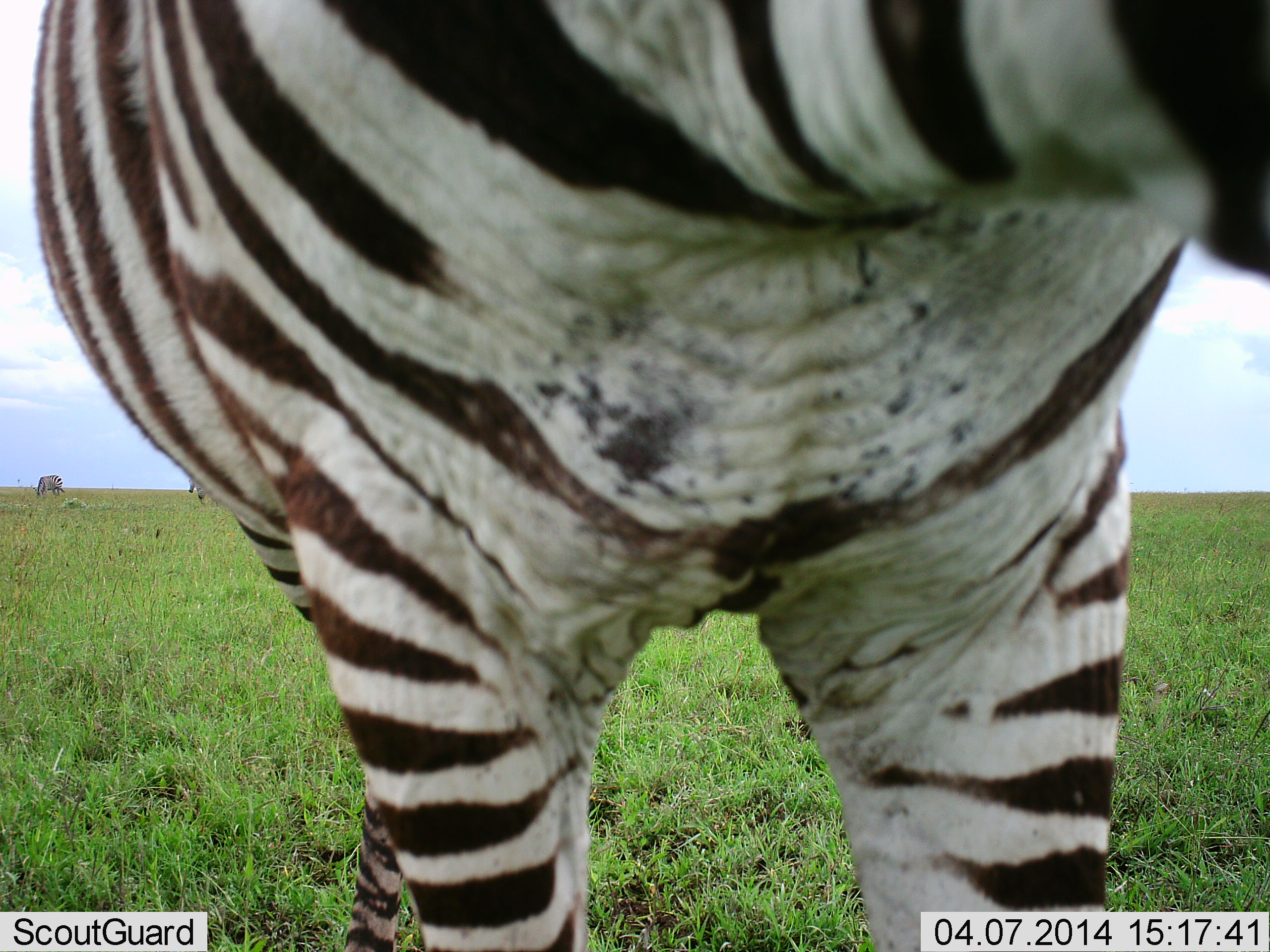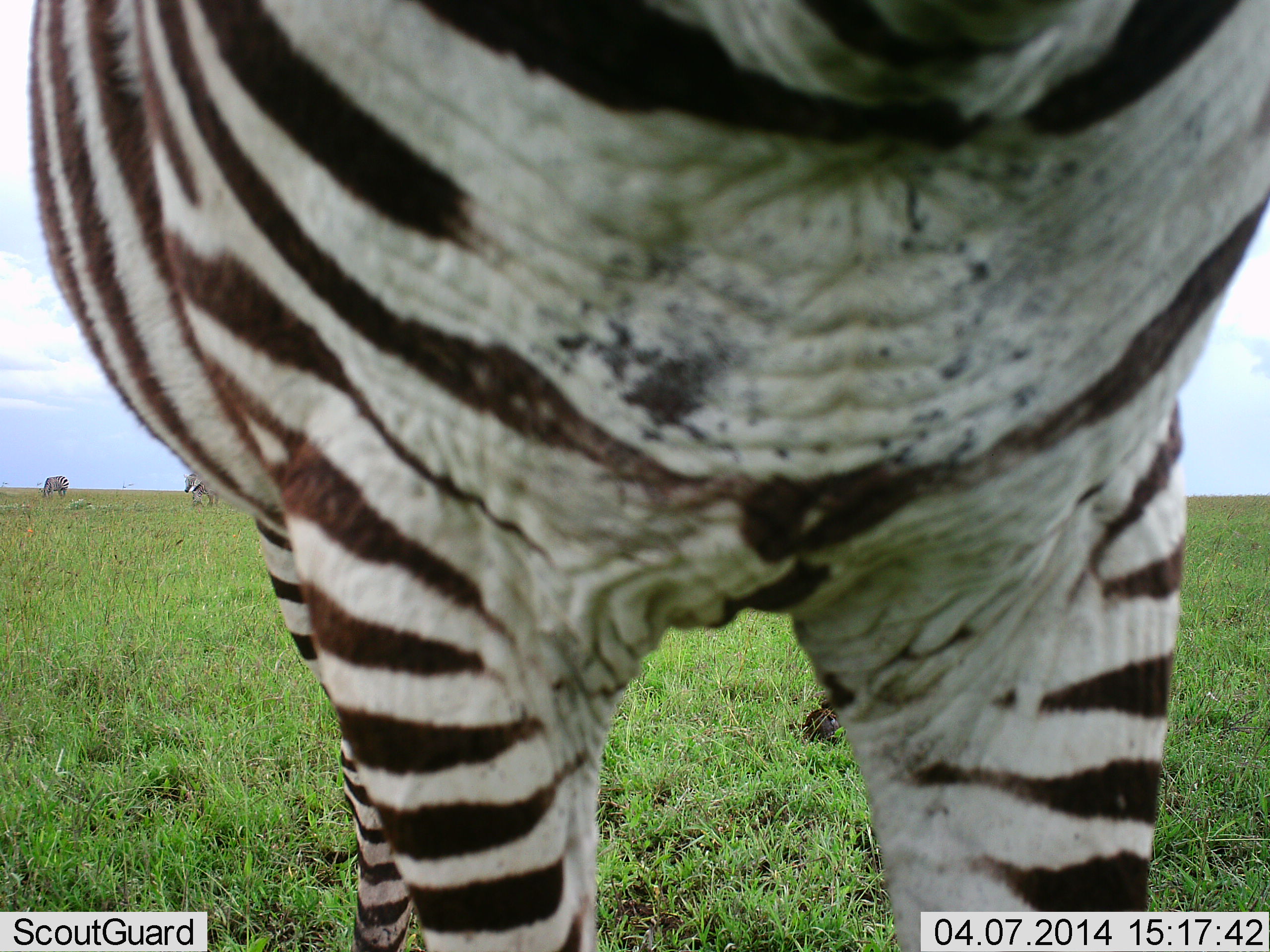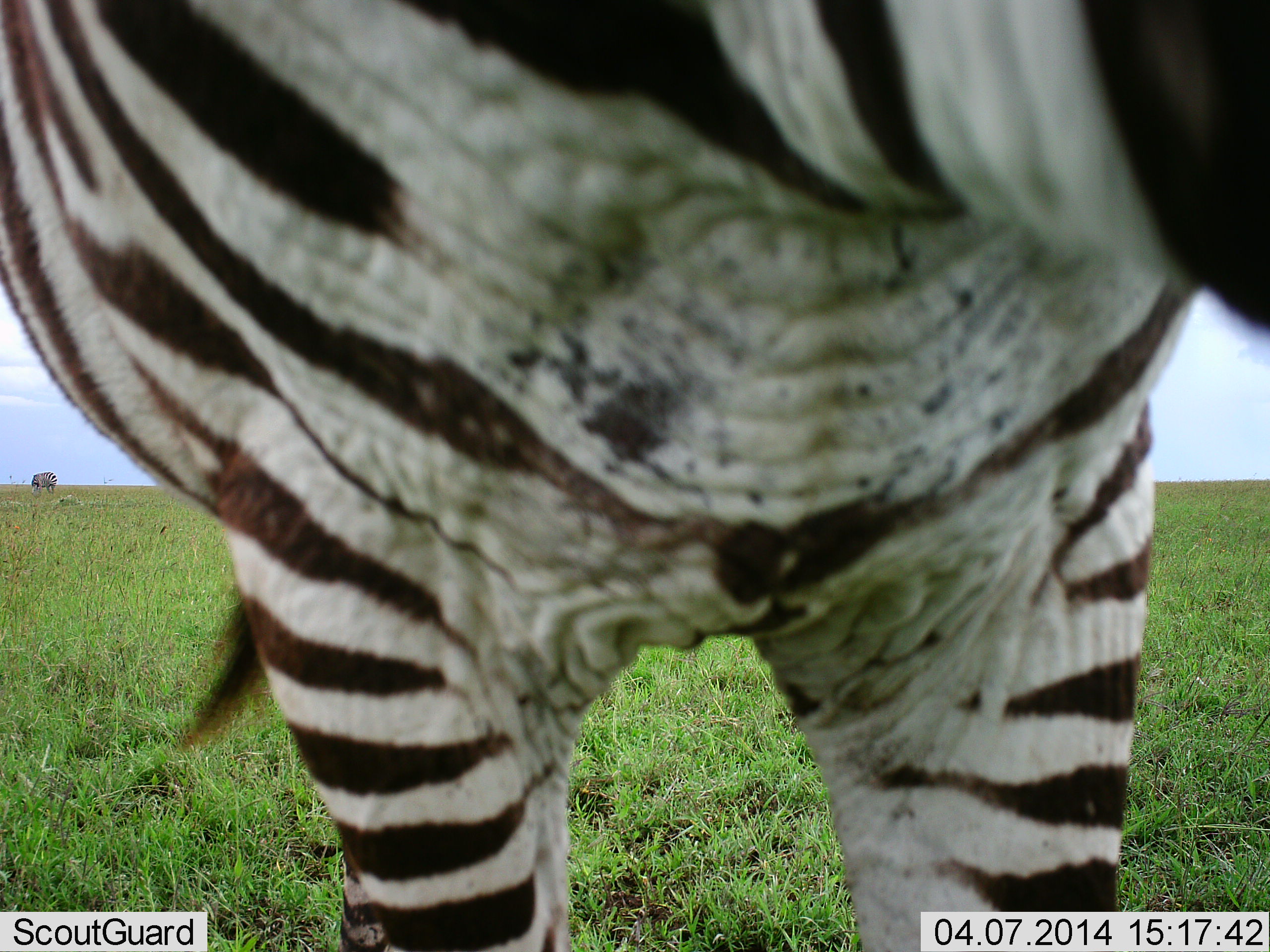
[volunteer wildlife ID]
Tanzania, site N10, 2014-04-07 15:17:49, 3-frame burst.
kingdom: Animalia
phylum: Chordata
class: Mammalia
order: Perissodactyla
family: Equidae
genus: Equus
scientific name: Equus quagga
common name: plains zebra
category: zebra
Zebra (plains zebra) (Equus quagga), count 1. Behavior (volunteer vote fractions): standing 100%, resting 0%, moving 18%, interacting 9%. Young present (vote fraction): 0%. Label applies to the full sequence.